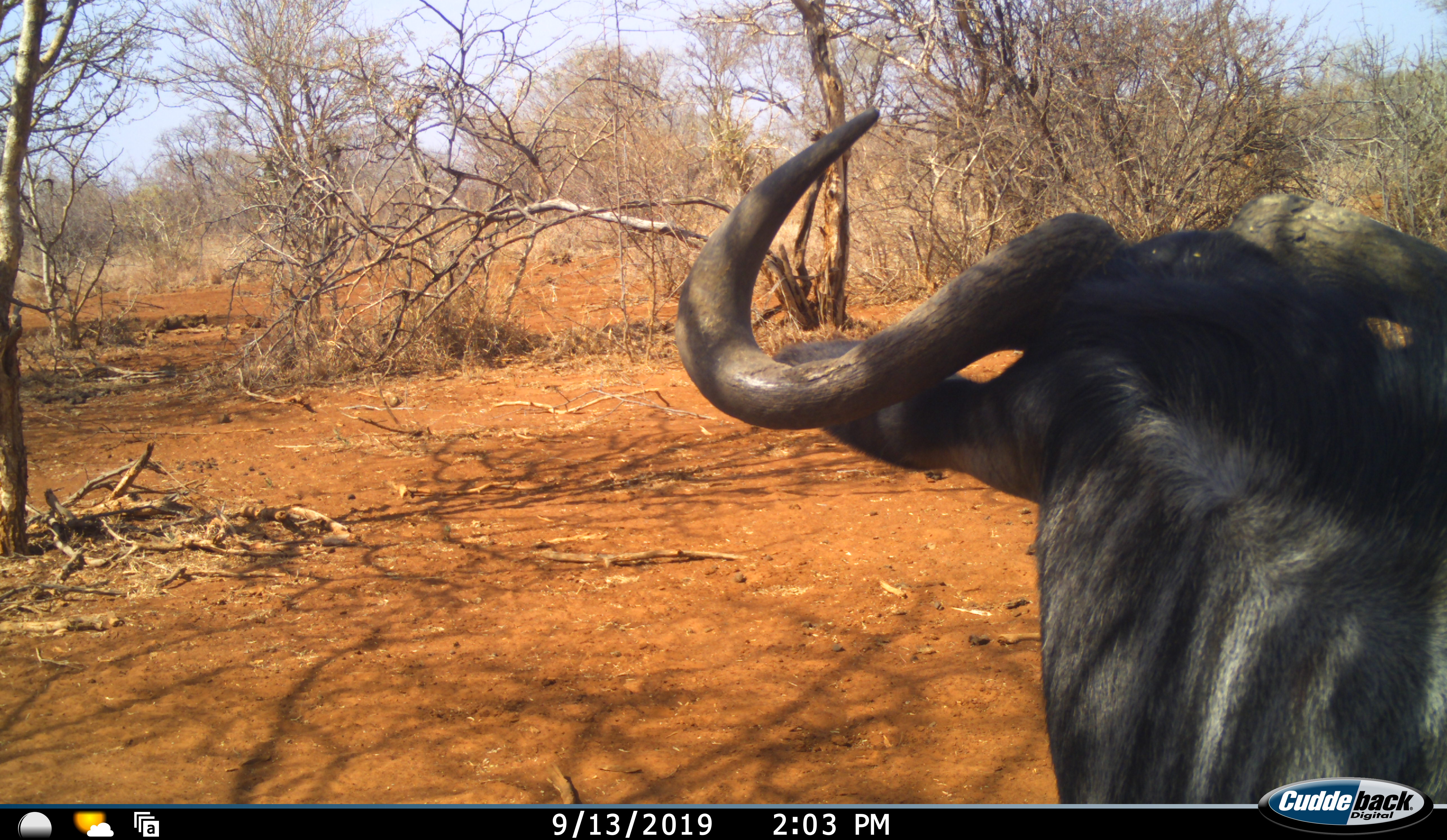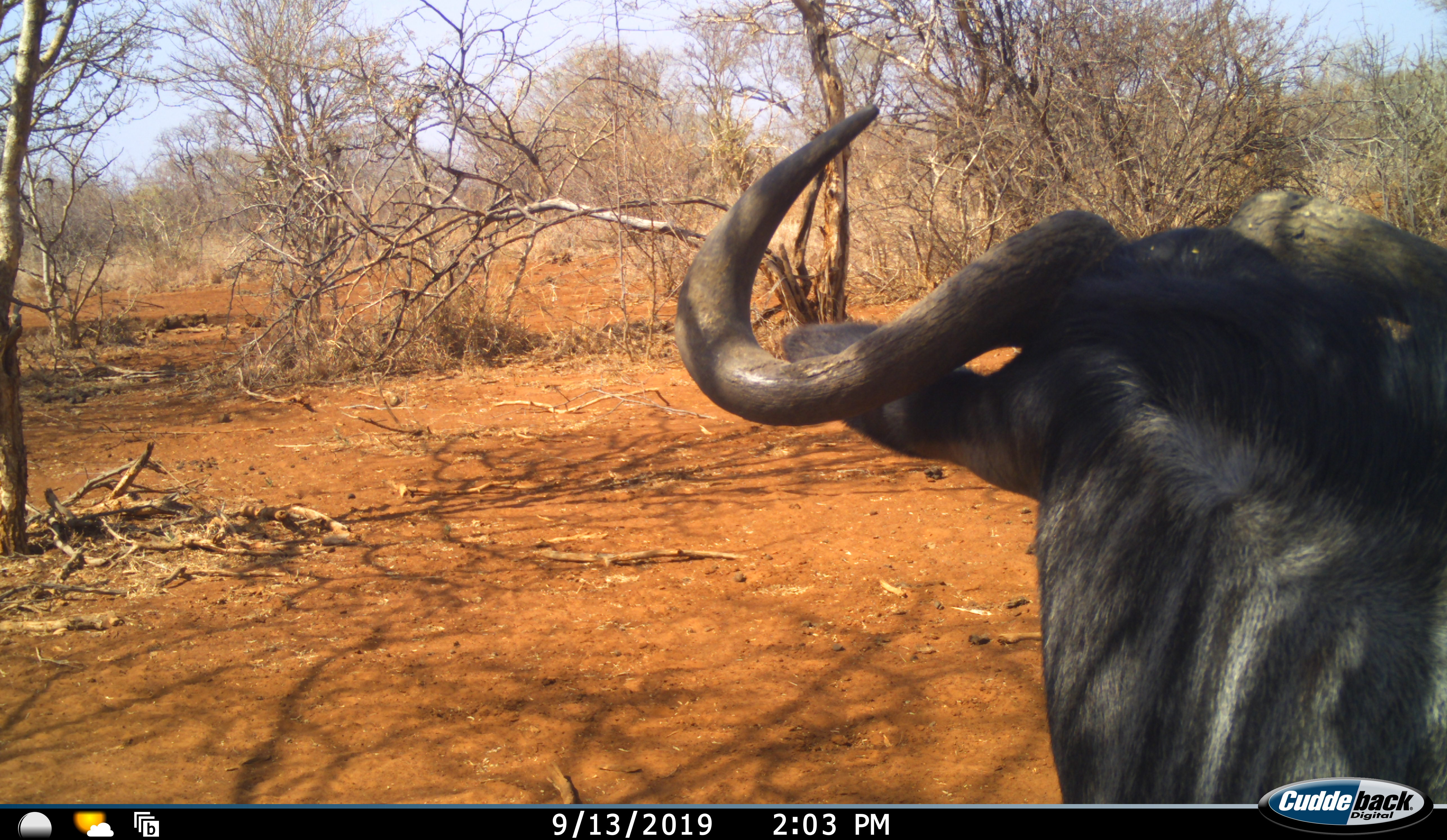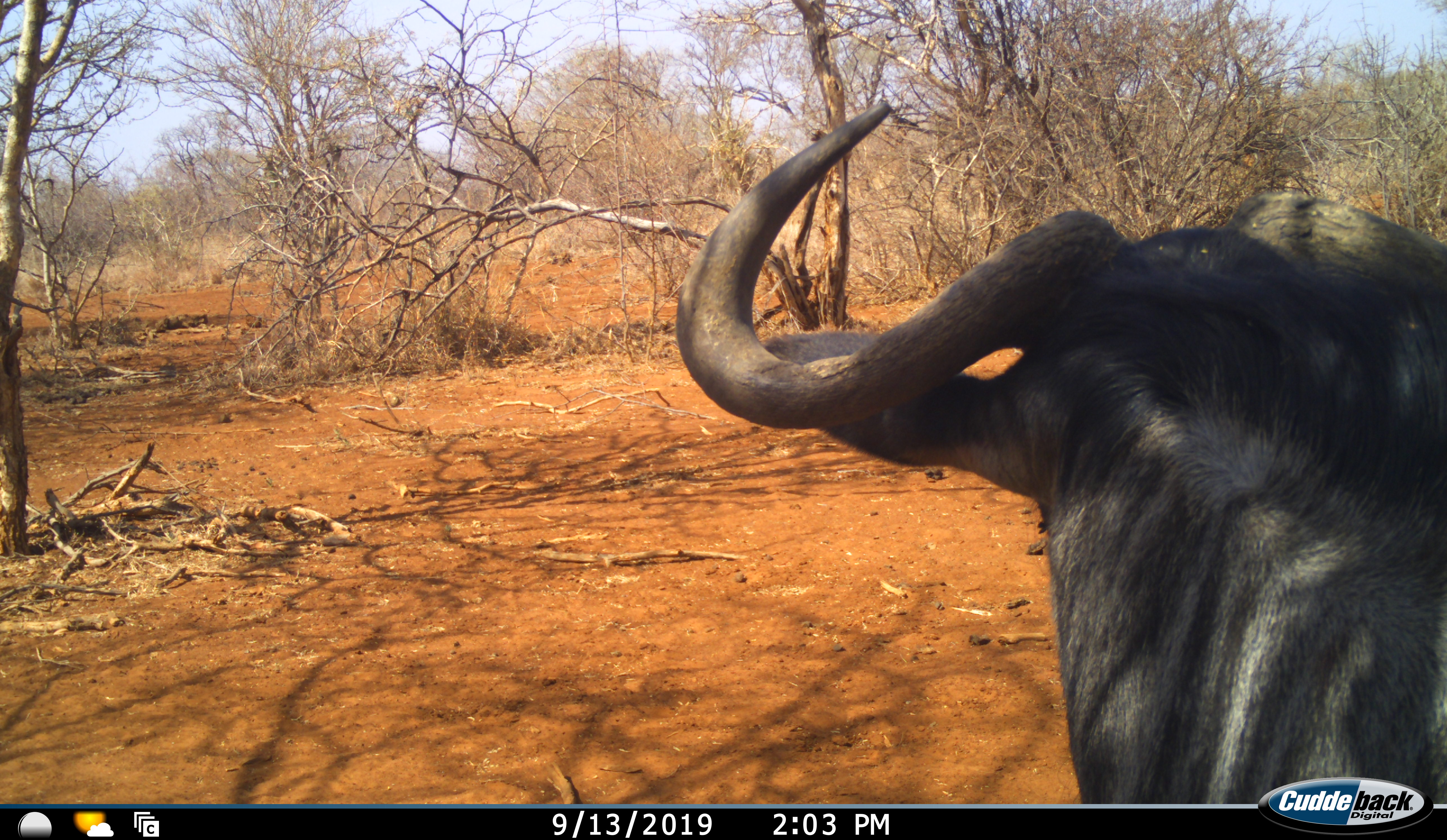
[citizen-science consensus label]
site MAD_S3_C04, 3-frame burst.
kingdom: Animalia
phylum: Chordata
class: Mammalia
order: Artiodactyla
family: Bovidae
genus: Connochaetes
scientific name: Connochaetes taurinus taurinus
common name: blue wildebeest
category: wildebeestblue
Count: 1.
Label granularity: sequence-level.